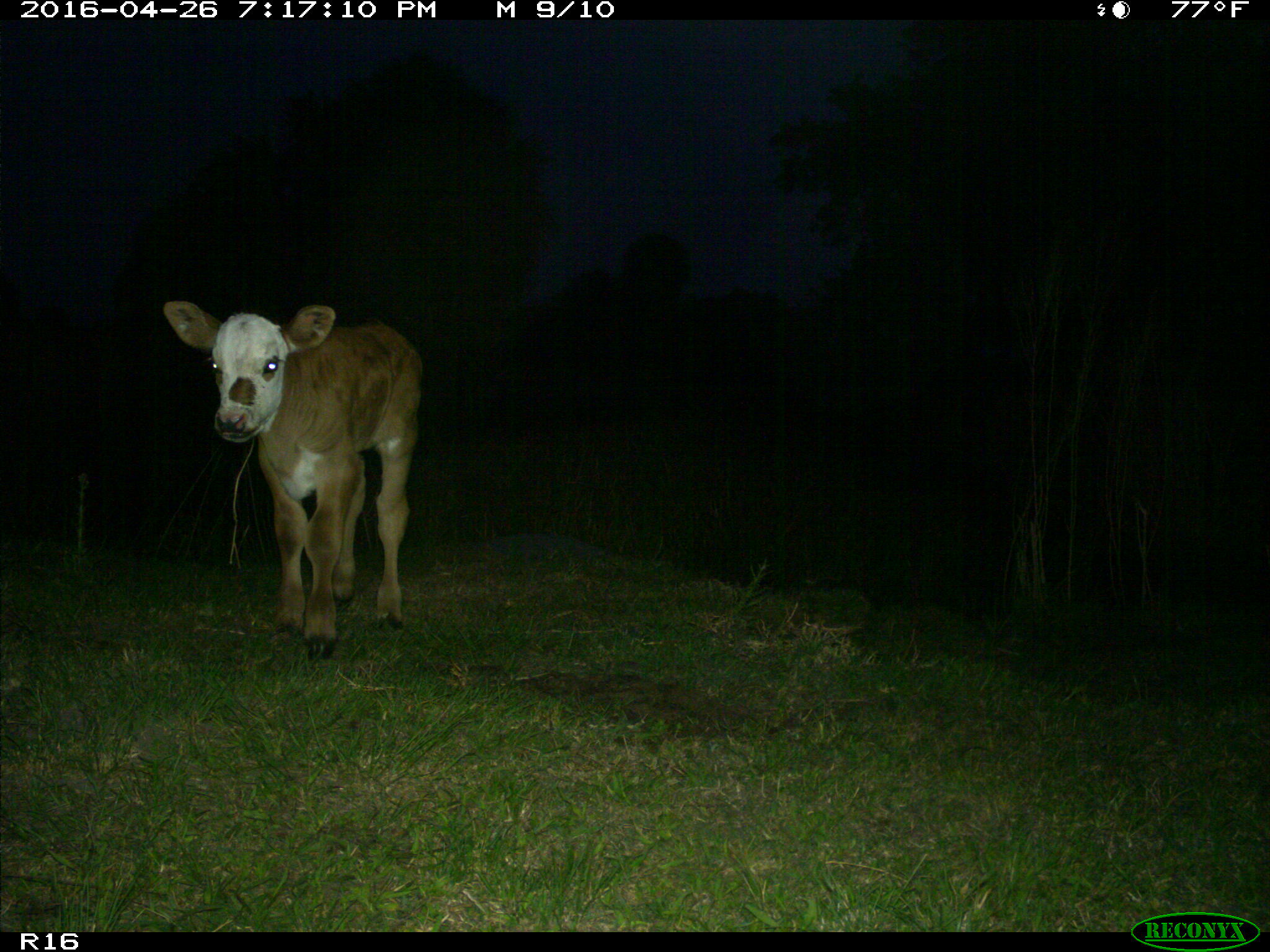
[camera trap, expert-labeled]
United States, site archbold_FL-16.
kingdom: Animalia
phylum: Chordata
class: Mammalia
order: Artiodactyla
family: Bovidae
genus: Bos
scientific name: Bos taurus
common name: domestic cow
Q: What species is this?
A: Bos taurus (domestic cow).